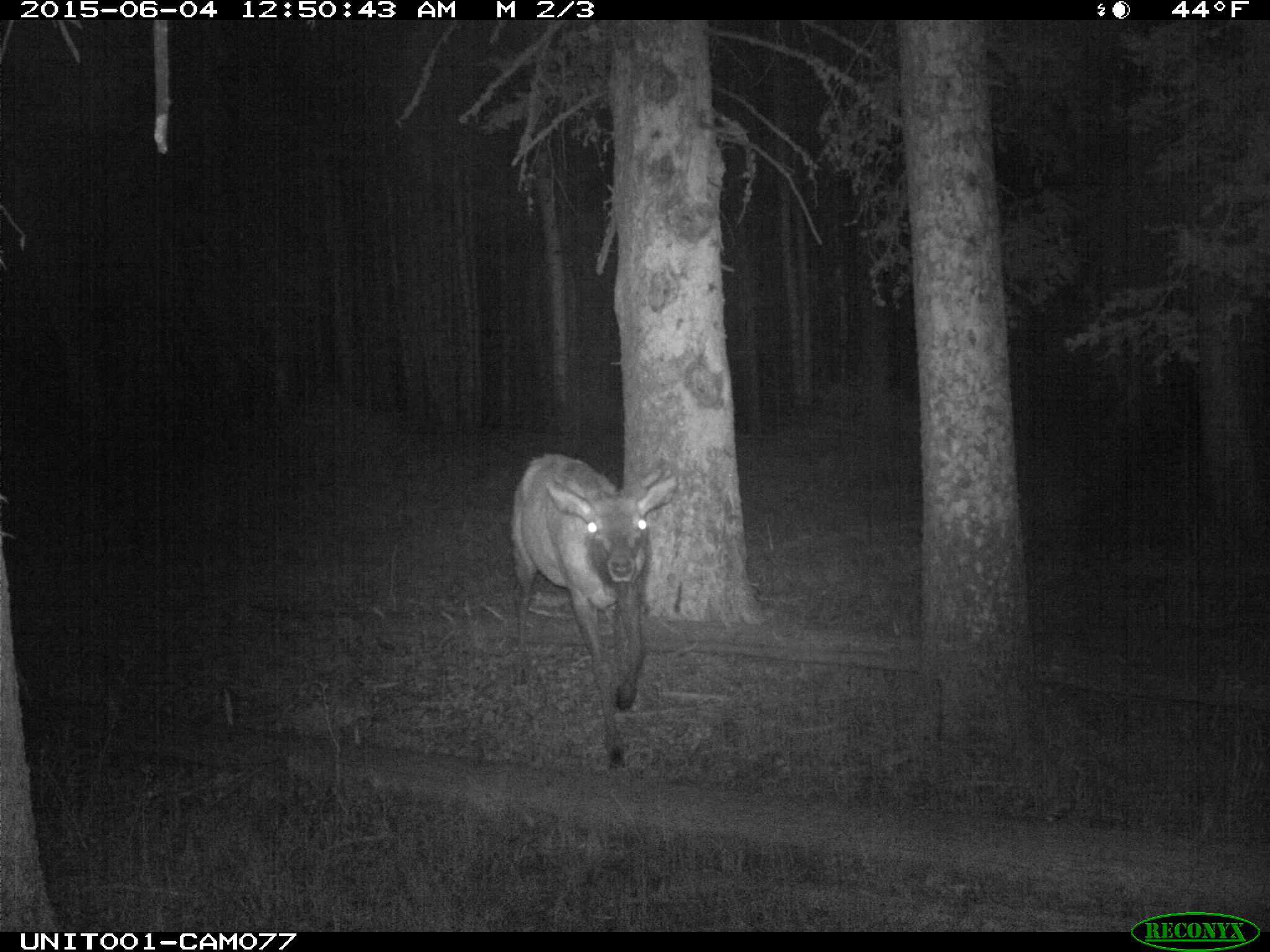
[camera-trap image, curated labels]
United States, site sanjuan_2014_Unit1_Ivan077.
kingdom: Animalia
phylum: Chordata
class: Mammalia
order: Artiodactyla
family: Cervidae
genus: Cervus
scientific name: Cervus elaphus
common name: red deer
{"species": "Cervus elaphus (red deer)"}